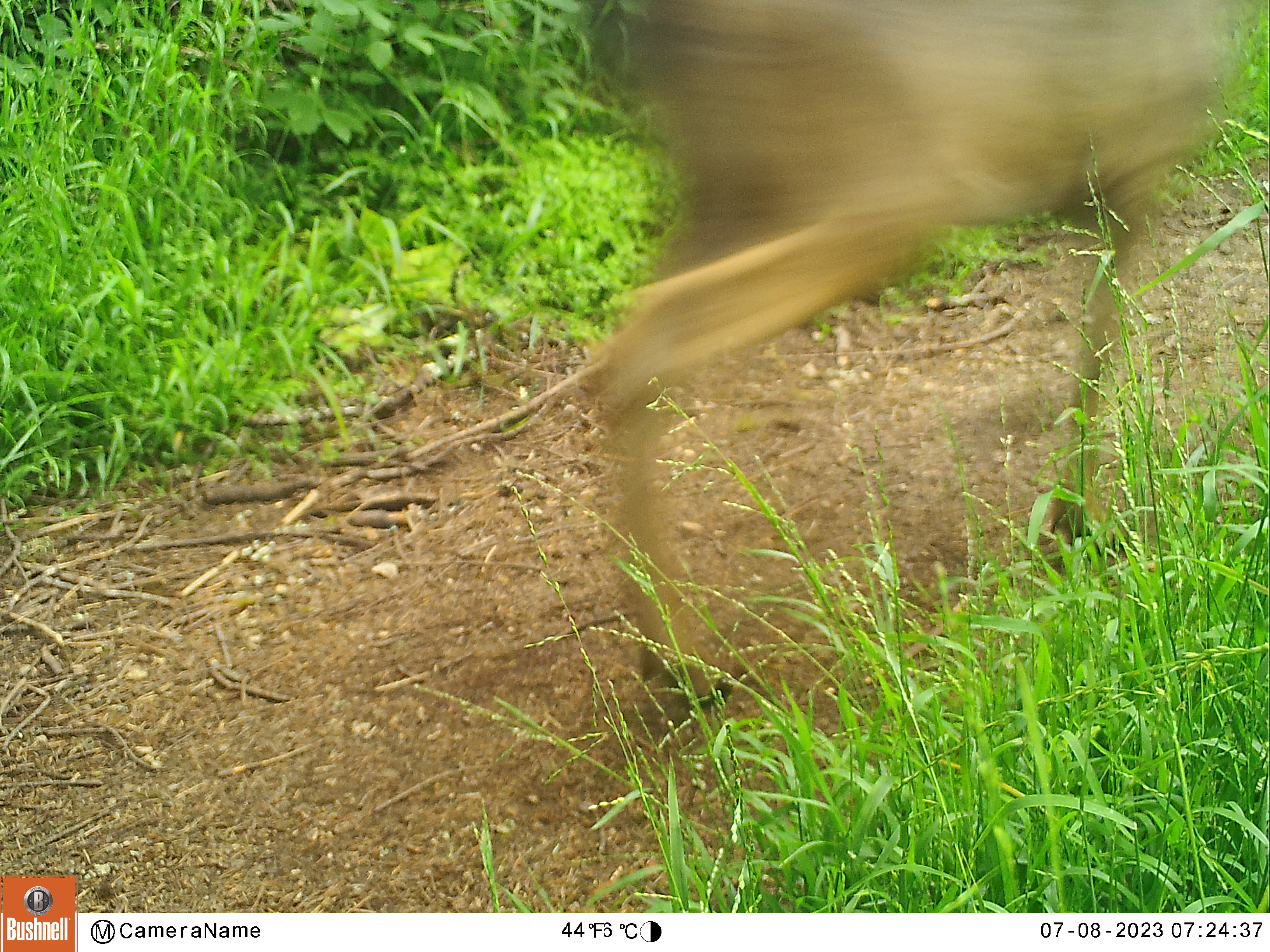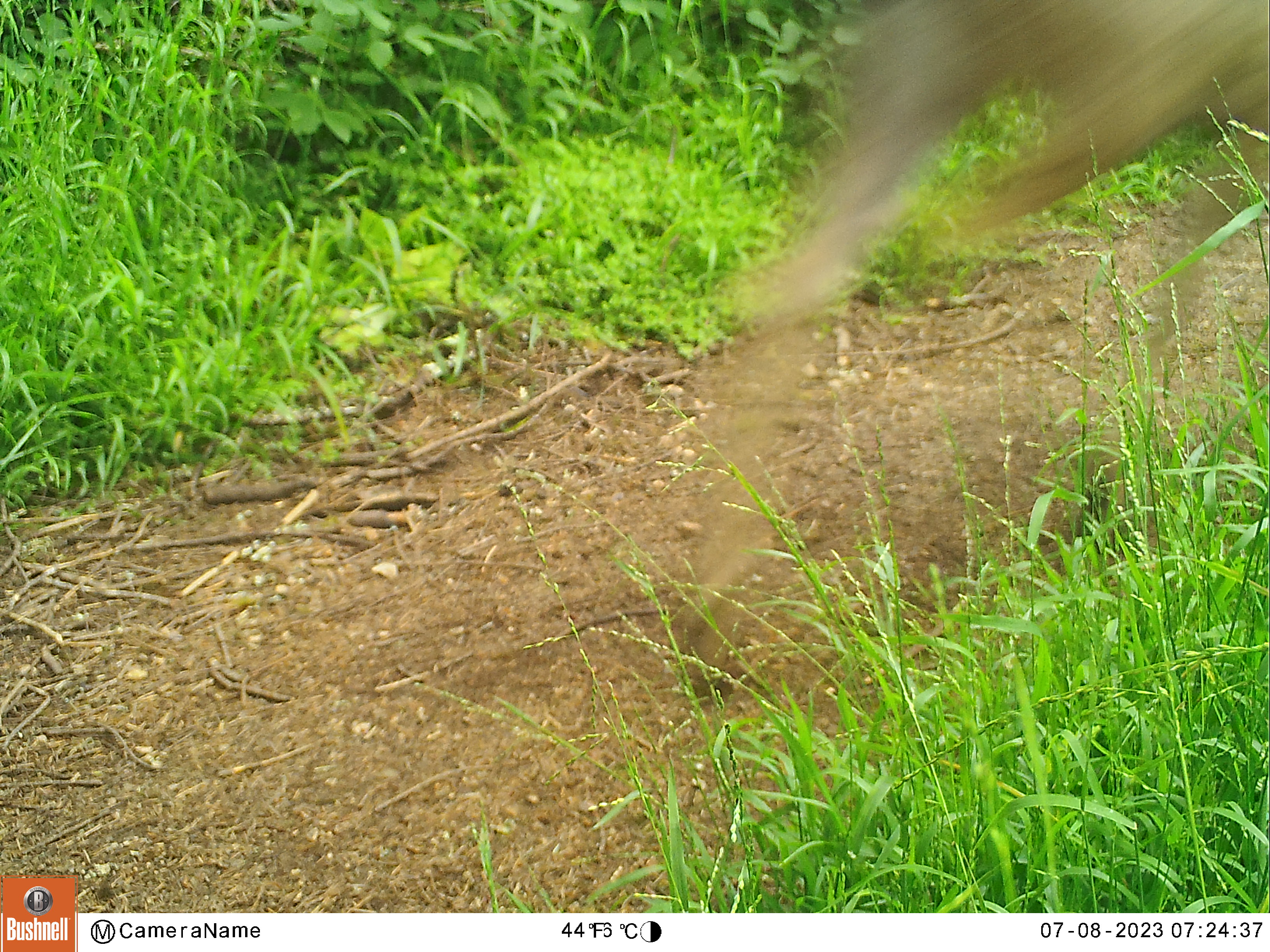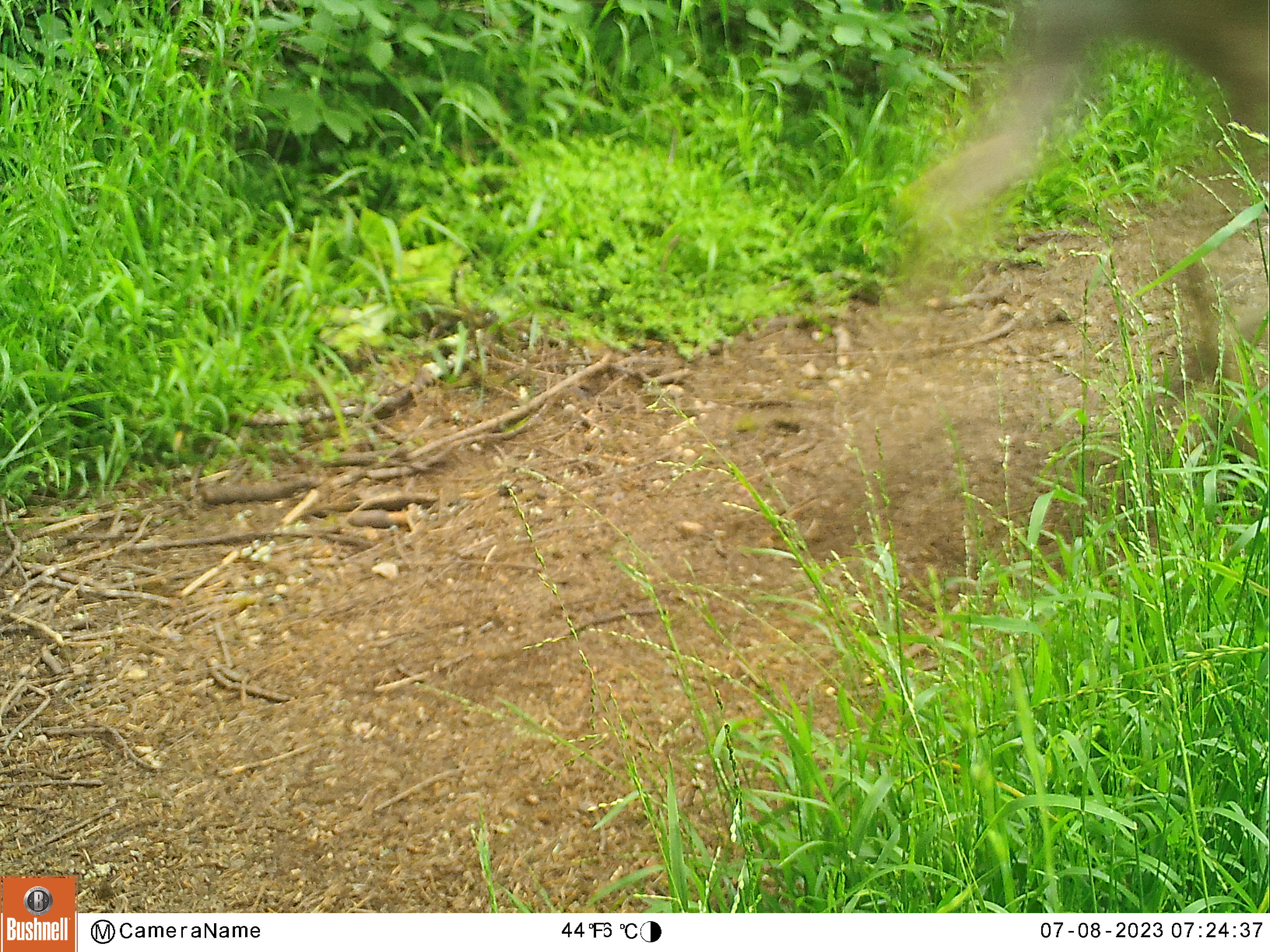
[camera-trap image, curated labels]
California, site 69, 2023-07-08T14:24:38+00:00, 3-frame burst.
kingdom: Animalia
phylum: Chordata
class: Mammalia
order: Artiodactyla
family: Cervidae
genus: Odocoileus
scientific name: Odocoileus hemionus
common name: mule deer